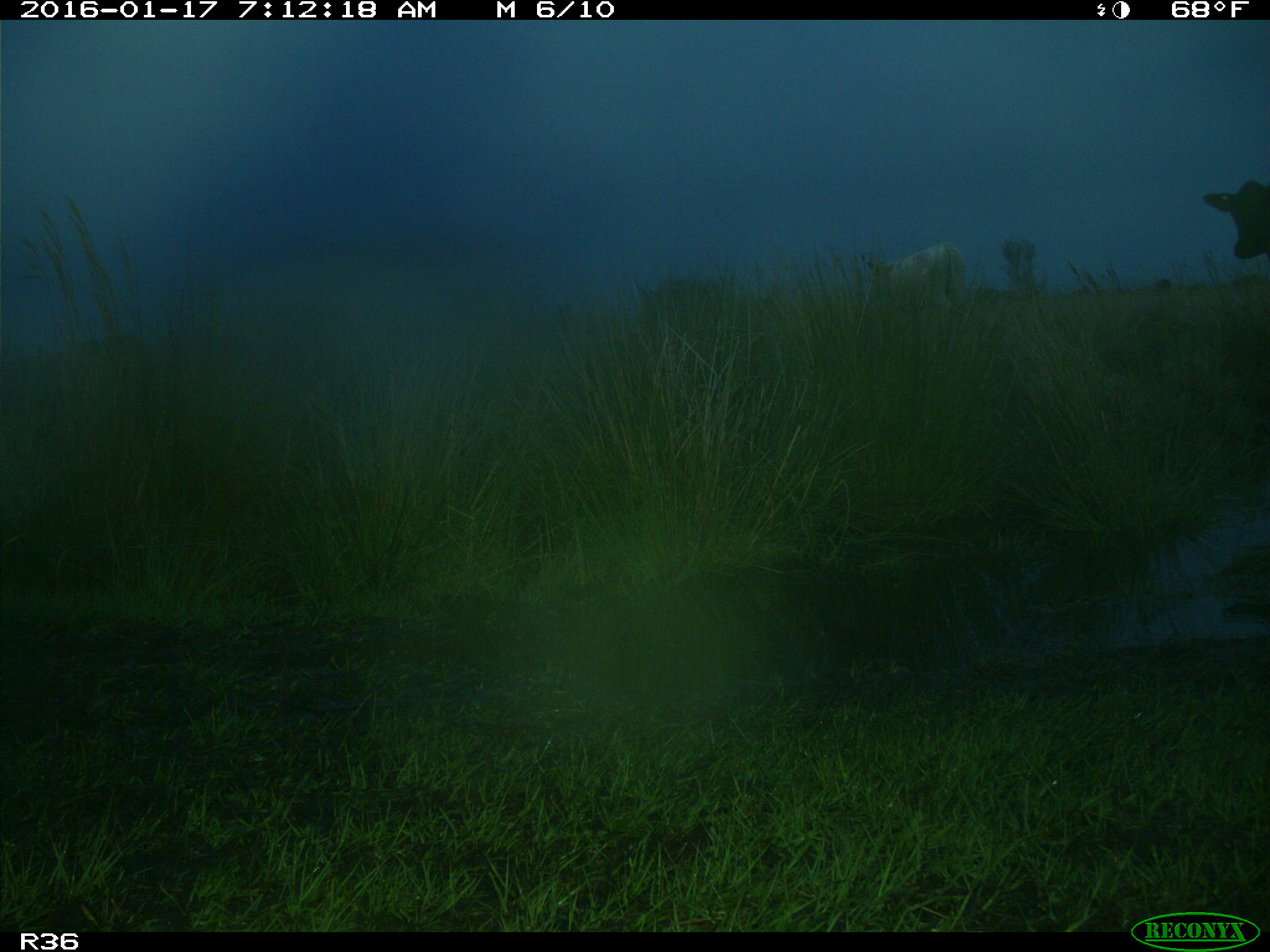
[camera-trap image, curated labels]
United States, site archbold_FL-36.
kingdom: Animalia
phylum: Chordata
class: Mammalia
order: Artiodactyla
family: Bovidae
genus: Bos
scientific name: Bos taurus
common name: domestic cow